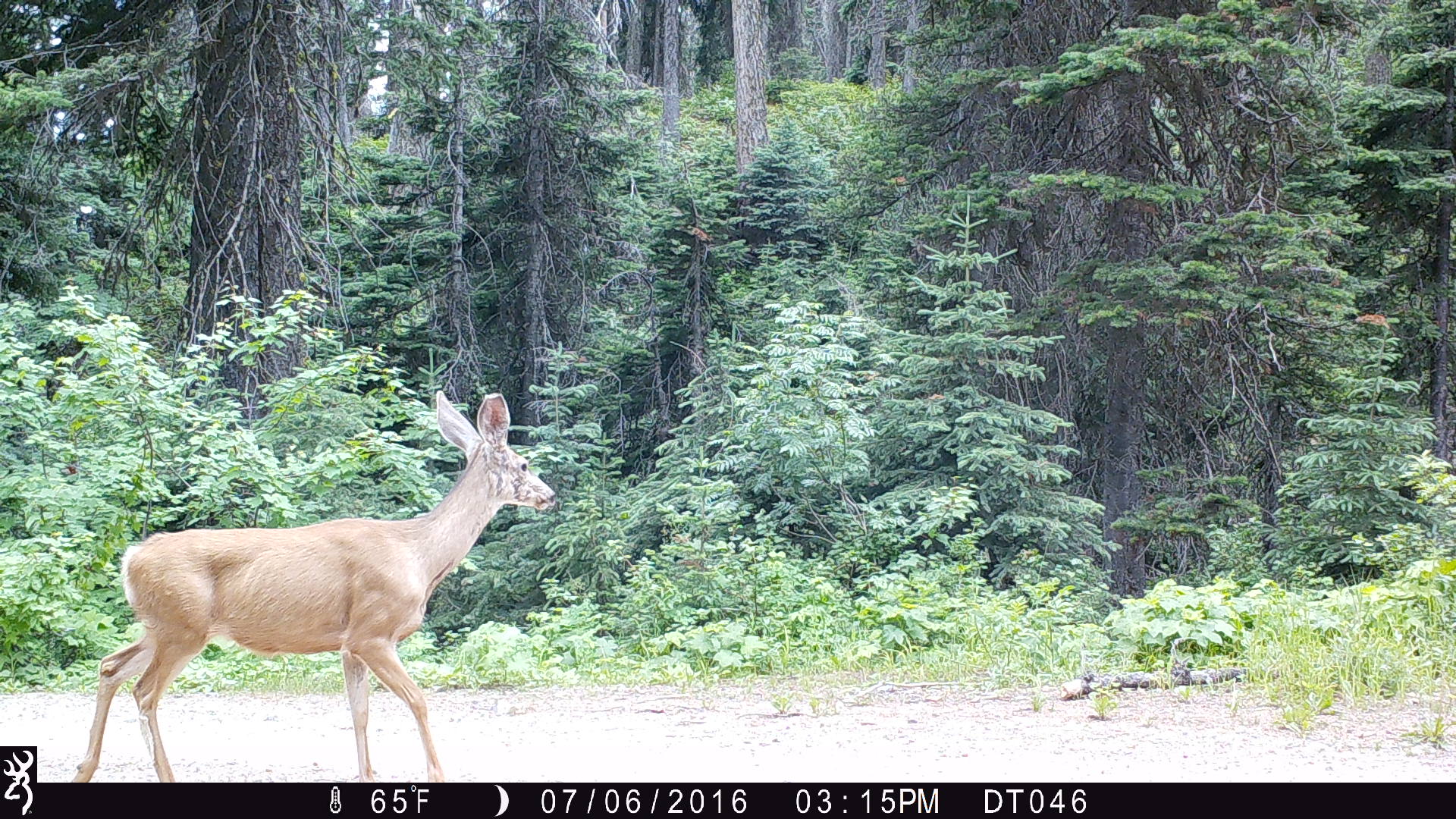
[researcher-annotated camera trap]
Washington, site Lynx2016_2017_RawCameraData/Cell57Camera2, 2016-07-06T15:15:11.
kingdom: Animalia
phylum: Chordata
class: Mammalia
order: Artiodactyla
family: Cervidae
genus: Odocoileus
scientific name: Odocoileus hemionus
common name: mule deer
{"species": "Odocoileus hemionus (mule deer)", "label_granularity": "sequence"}